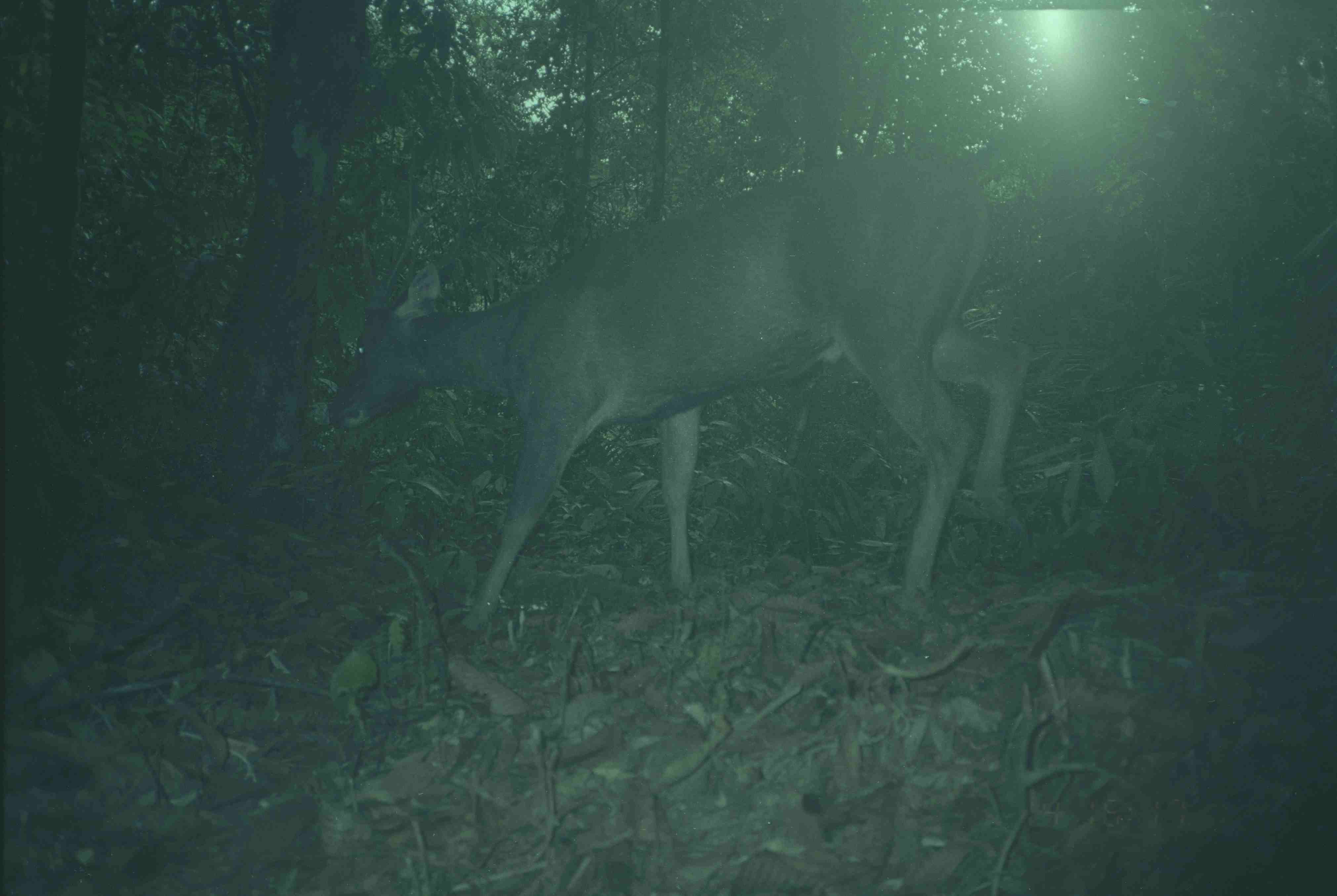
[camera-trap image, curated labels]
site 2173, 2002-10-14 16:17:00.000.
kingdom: Animalia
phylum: Chordata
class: Mammalia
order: Artiodactyla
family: Cervidae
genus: Rusa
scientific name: Rusa unicolor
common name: sambar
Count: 1.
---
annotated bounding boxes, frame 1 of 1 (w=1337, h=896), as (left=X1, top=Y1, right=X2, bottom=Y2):
rusa unicolor: (left=325, top=149, right=1036, bottom=632)